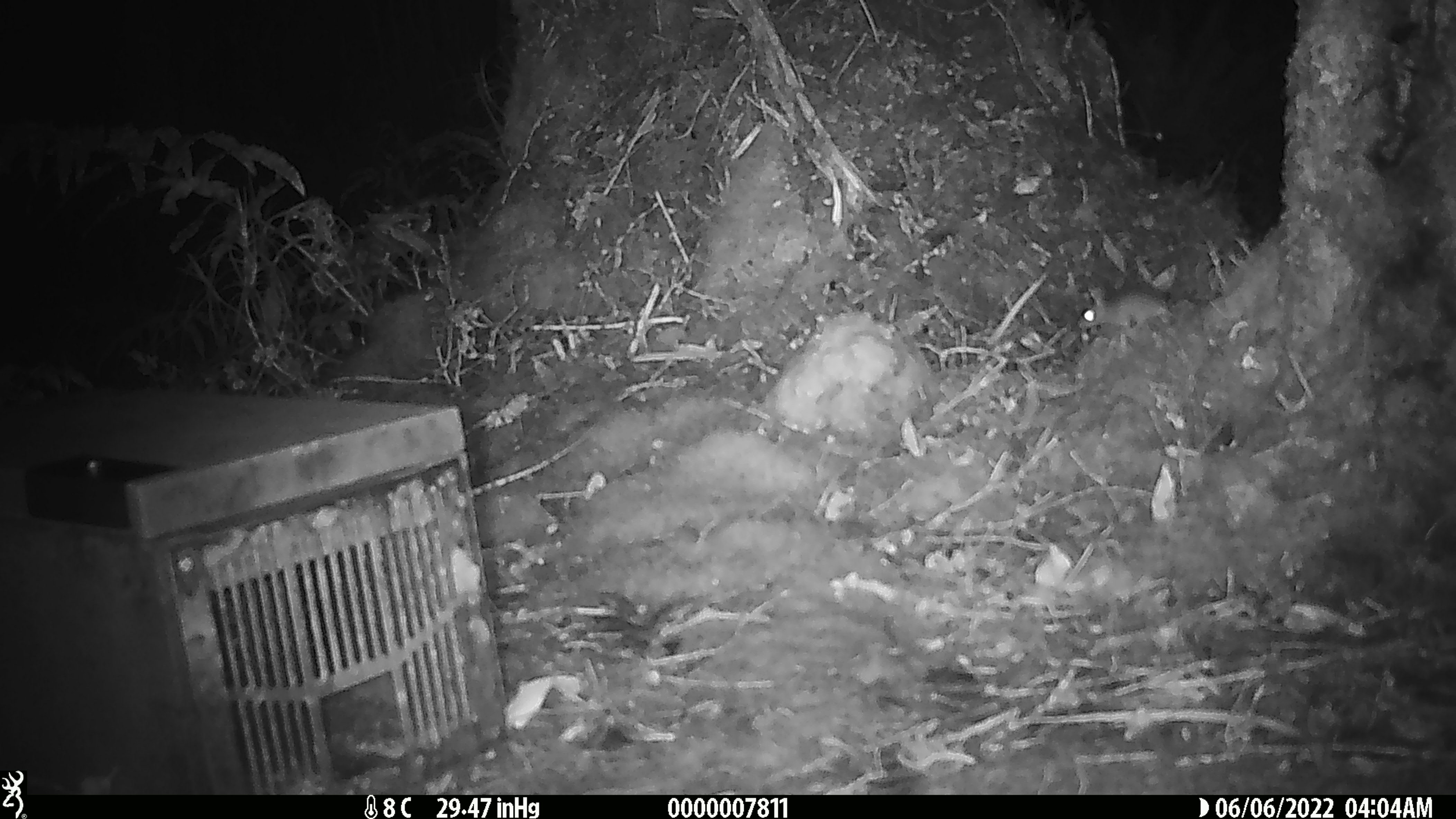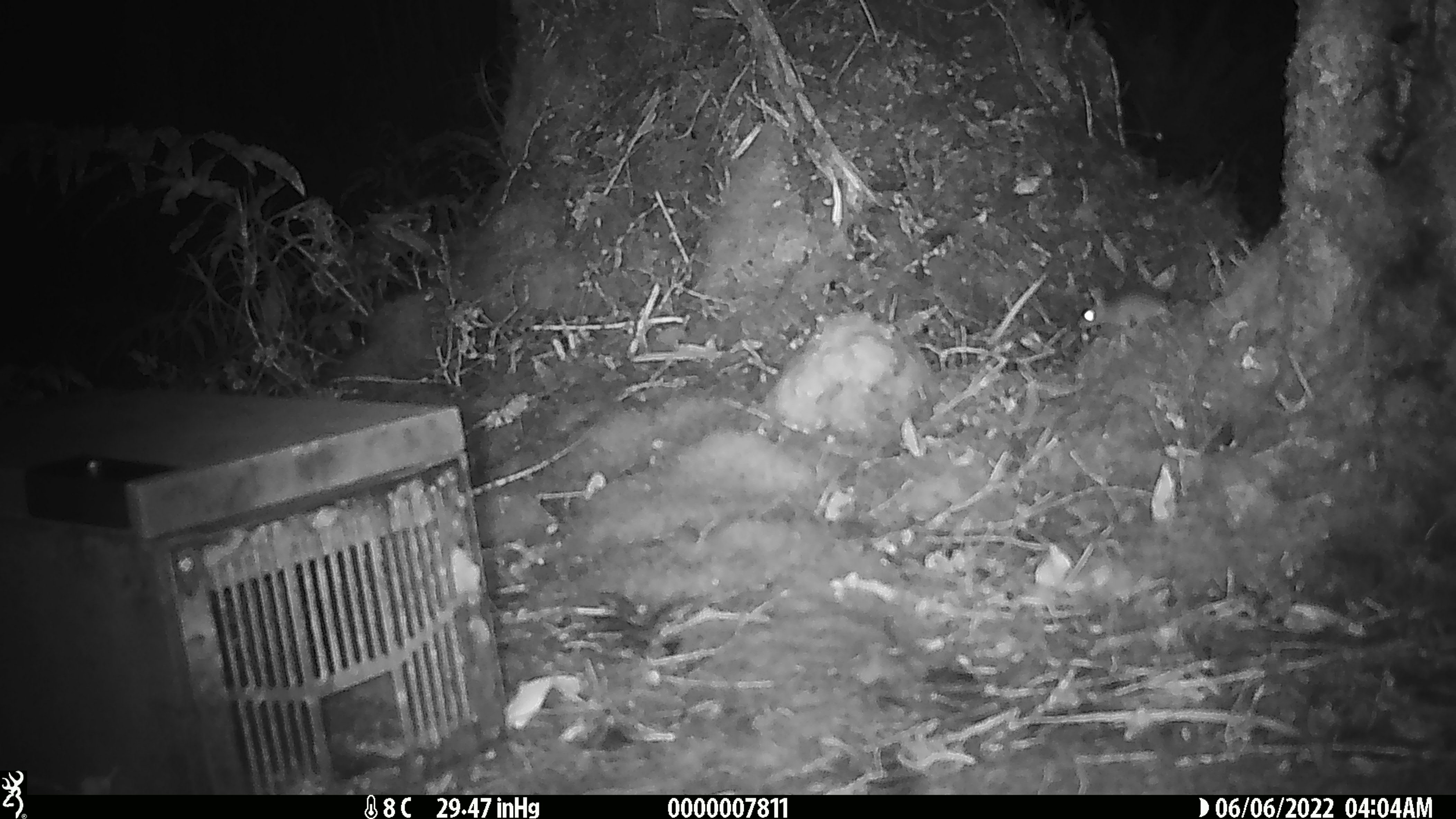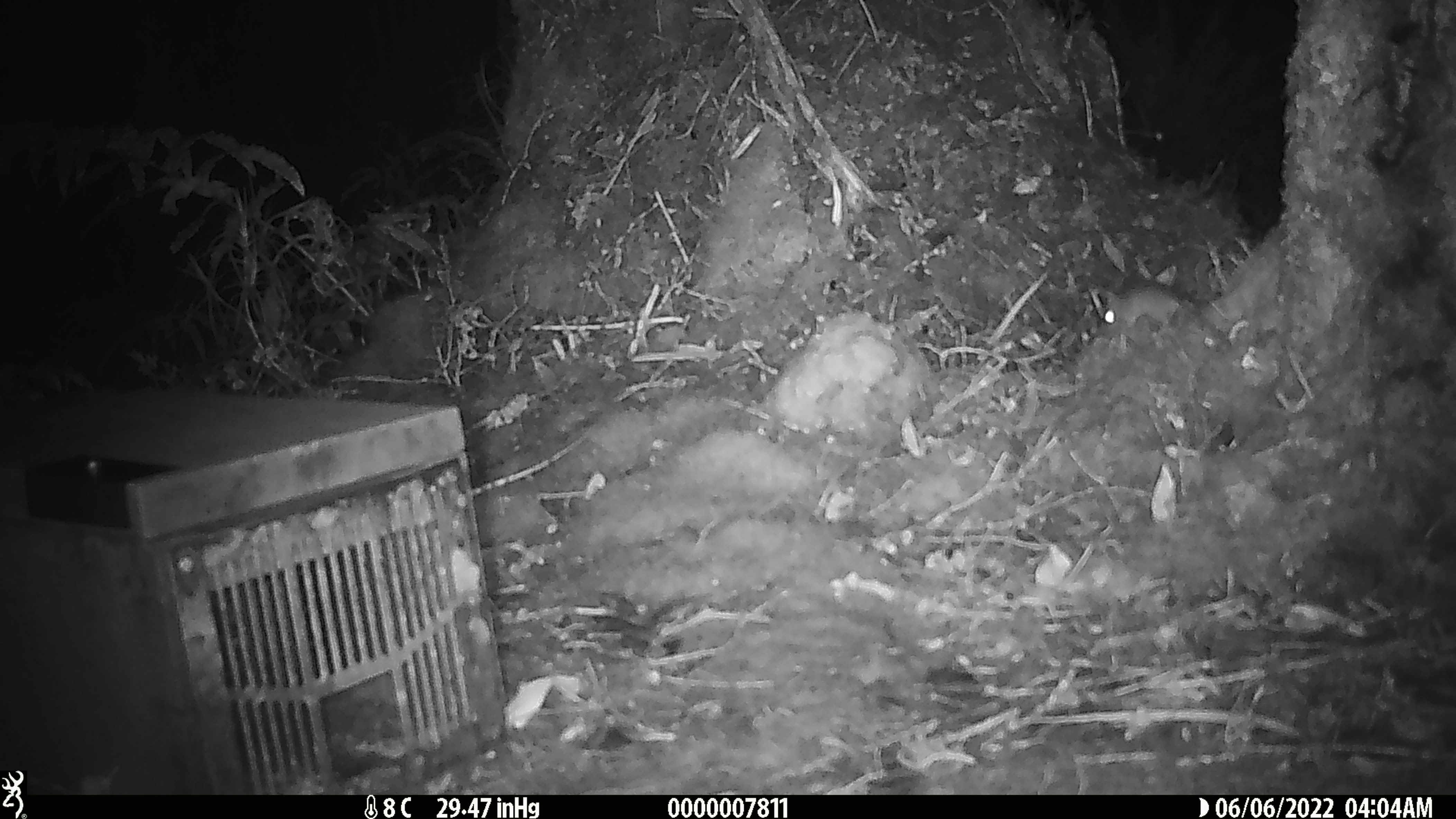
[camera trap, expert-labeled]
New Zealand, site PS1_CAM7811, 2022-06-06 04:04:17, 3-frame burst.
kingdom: Animalia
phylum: Chordata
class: Mammalia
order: Rodentia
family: Muridae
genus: Mus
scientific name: Mus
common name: mouse